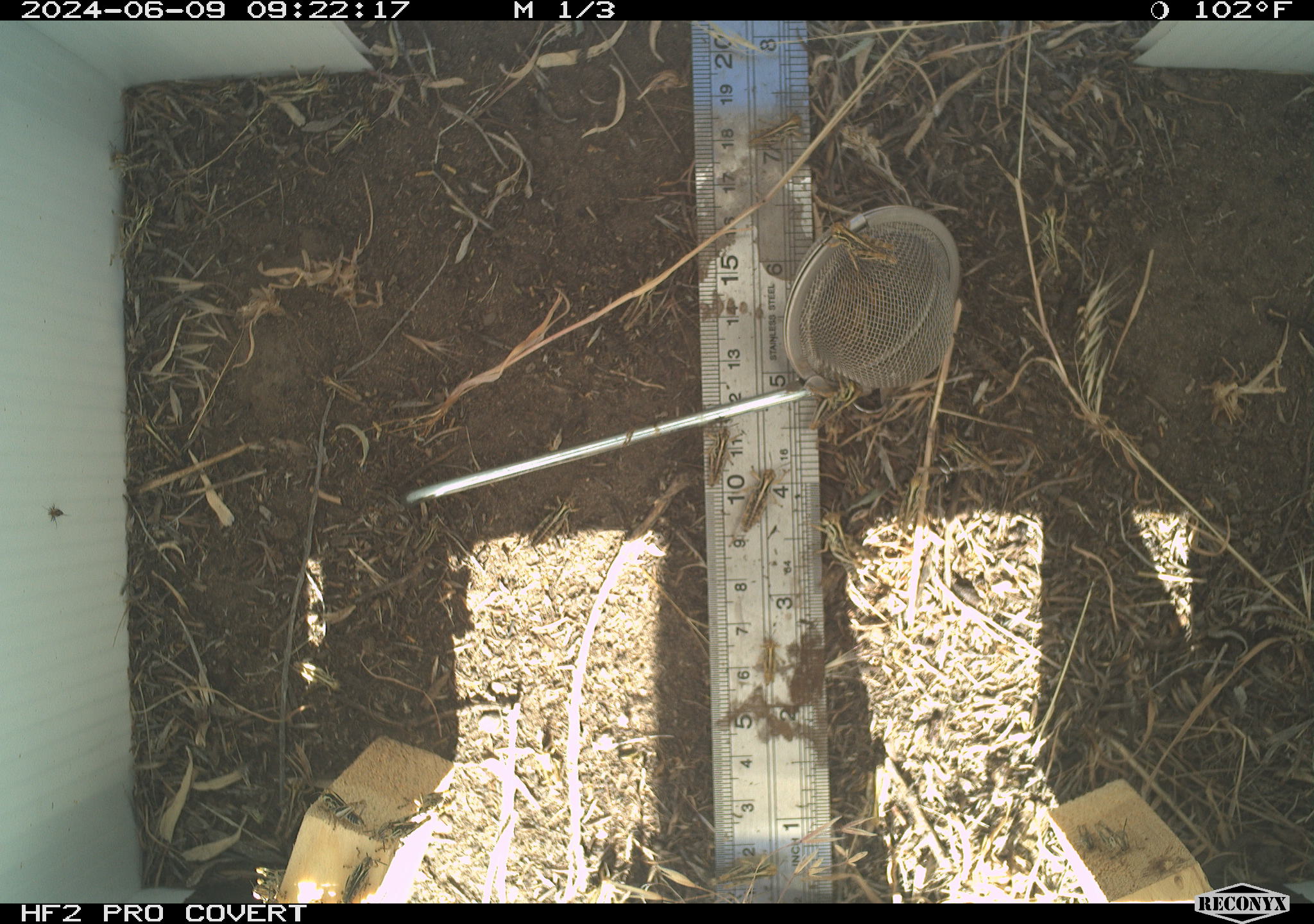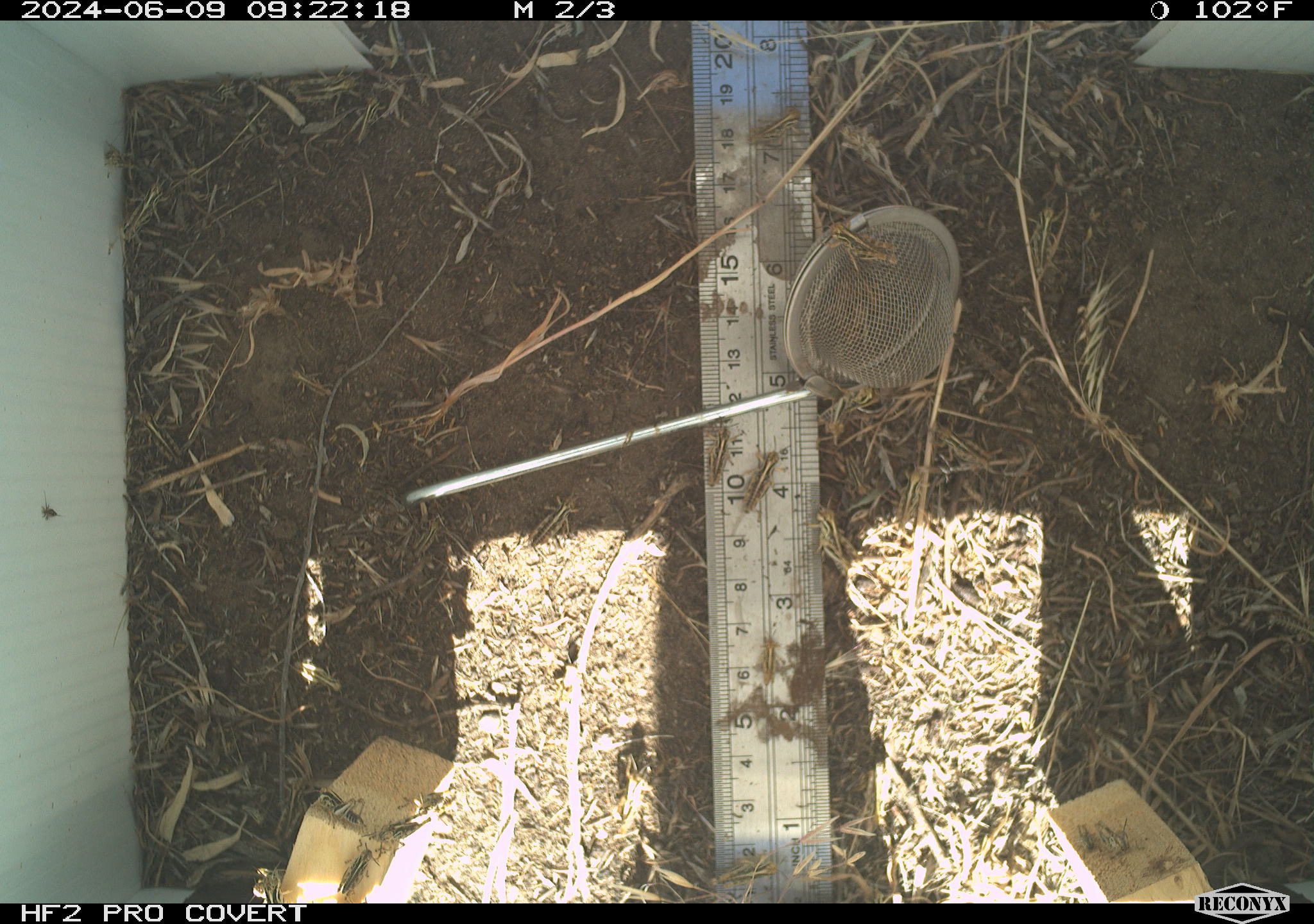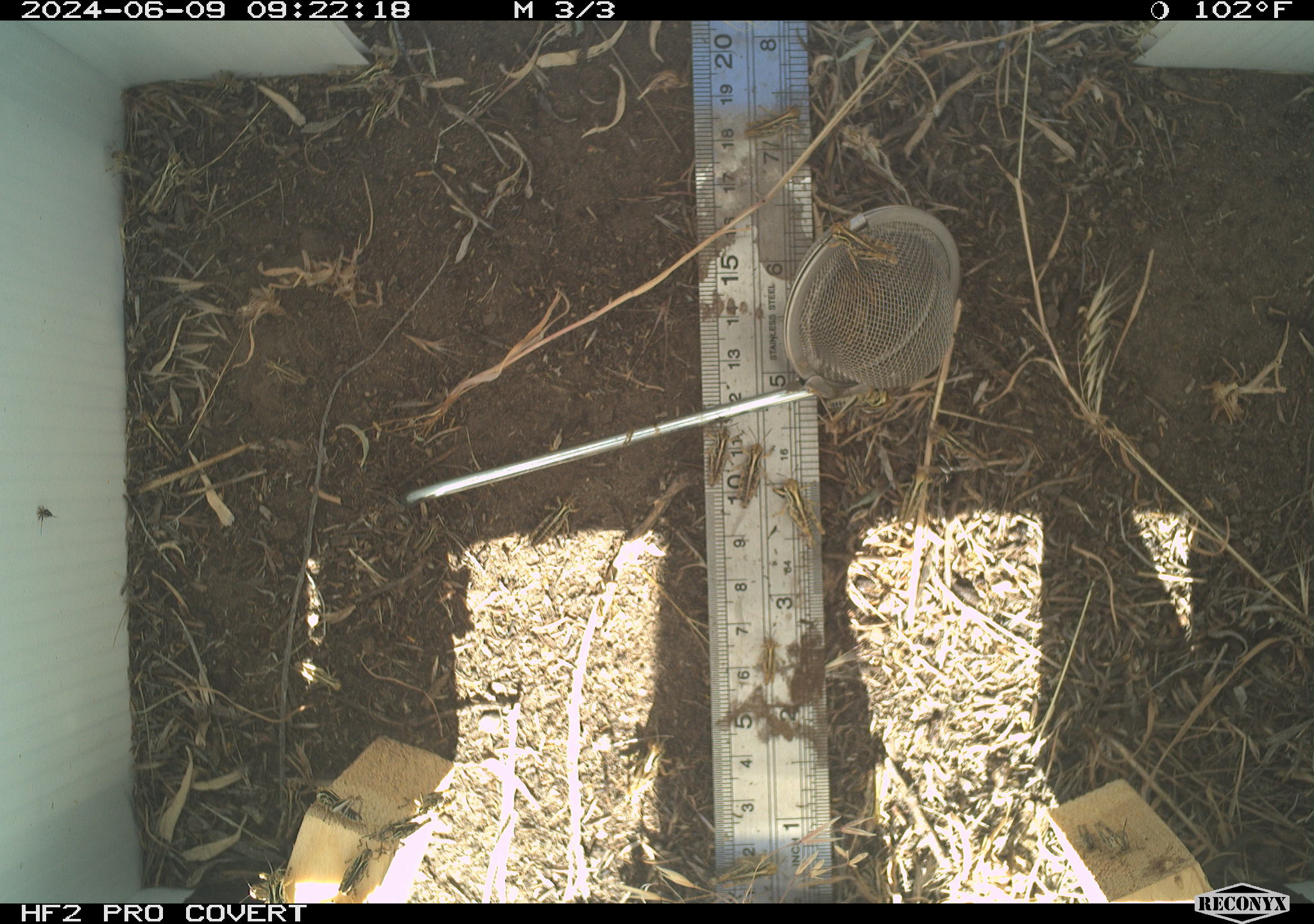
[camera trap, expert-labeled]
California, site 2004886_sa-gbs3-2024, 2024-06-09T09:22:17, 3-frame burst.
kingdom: Animalia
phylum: Arthropoda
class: Insecta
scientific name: Insecta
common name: insect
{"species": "insect (Insecta)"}